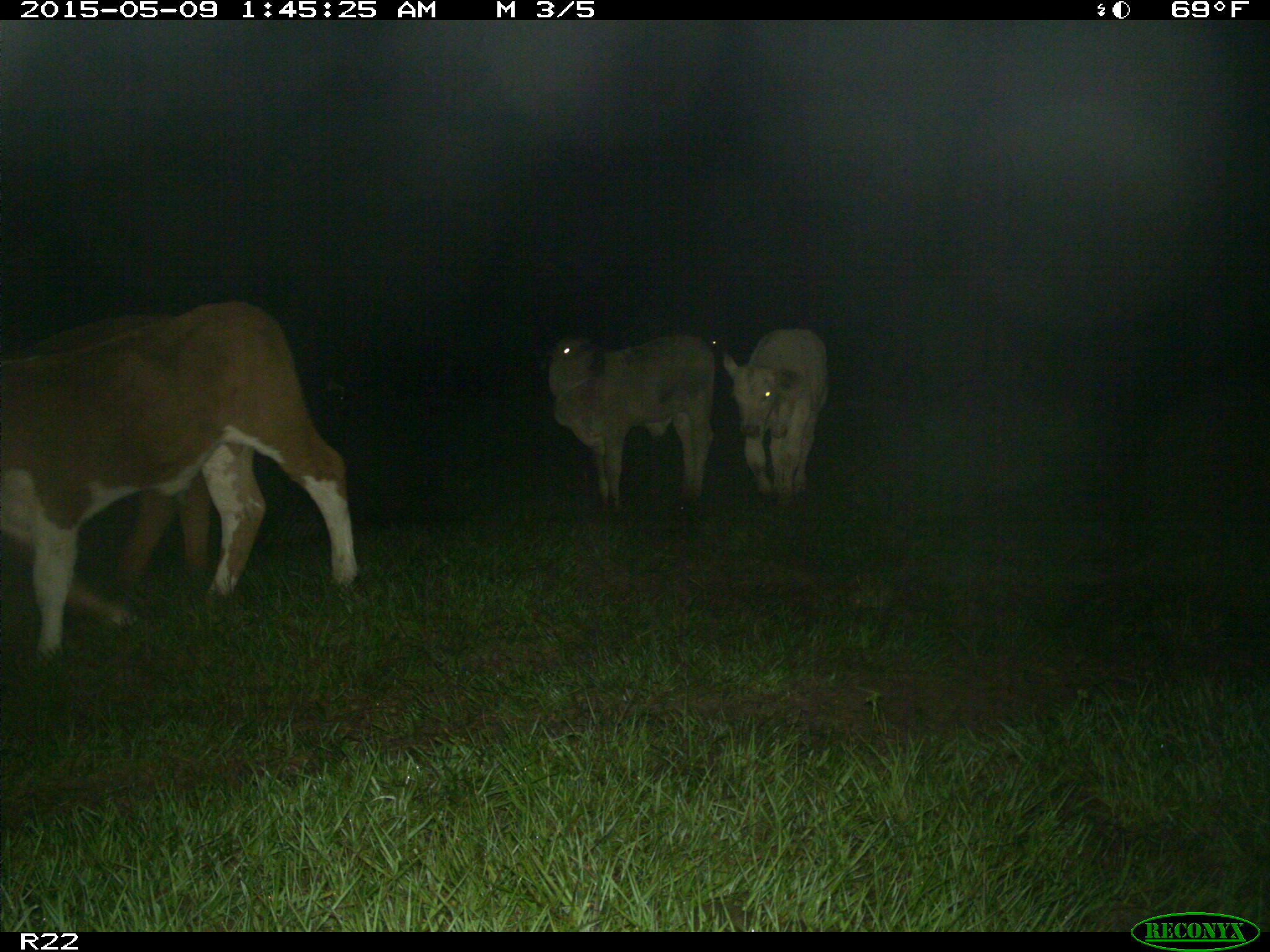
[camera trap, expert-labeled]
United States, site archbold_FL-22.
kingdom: Animalia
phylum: Chordata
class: Mammalia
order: Artiodactyla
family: Bovidae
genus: Bos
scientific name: Bos taurus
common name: domestic cow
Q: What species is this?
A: Bos taurus (domestic cow).